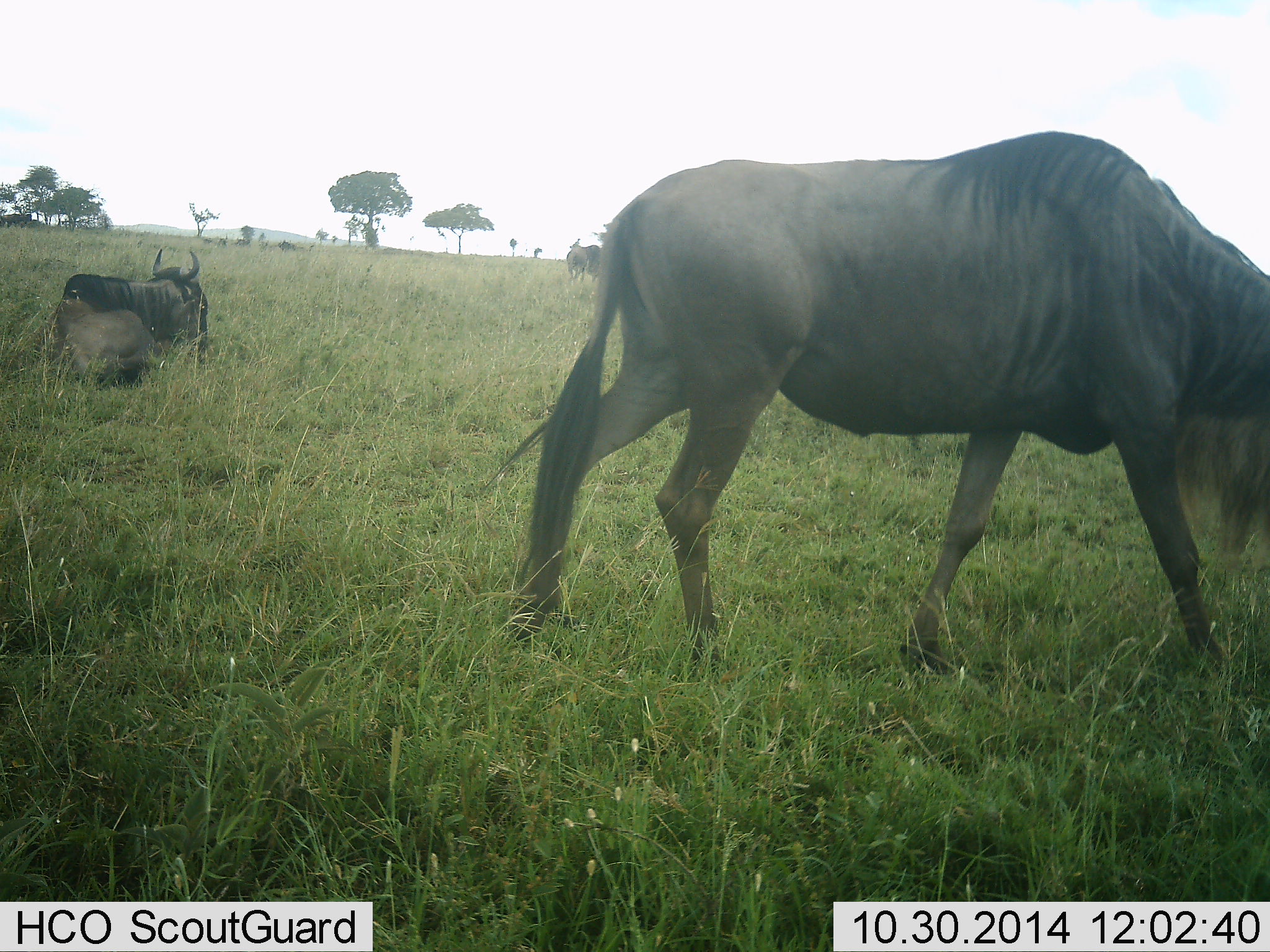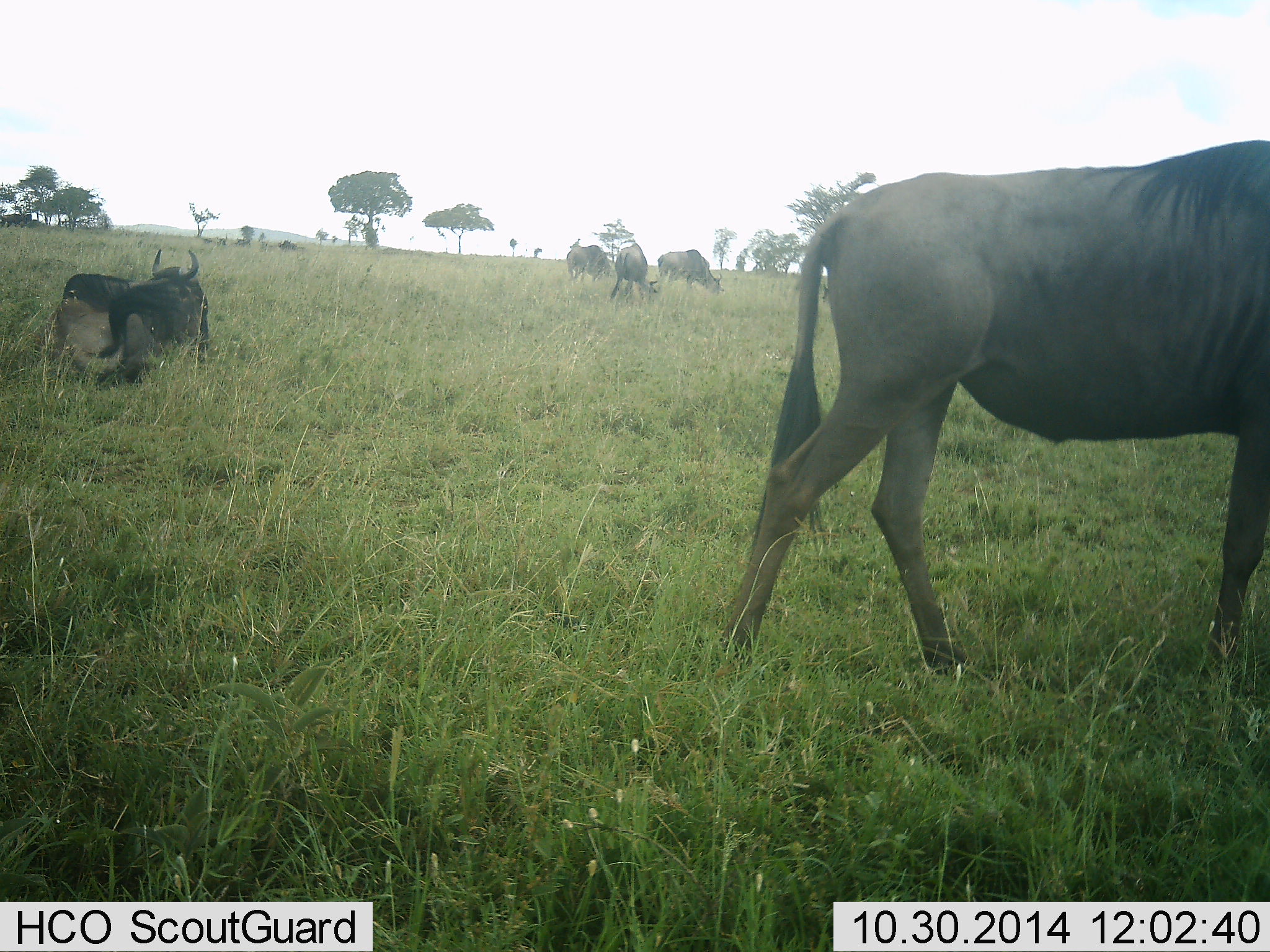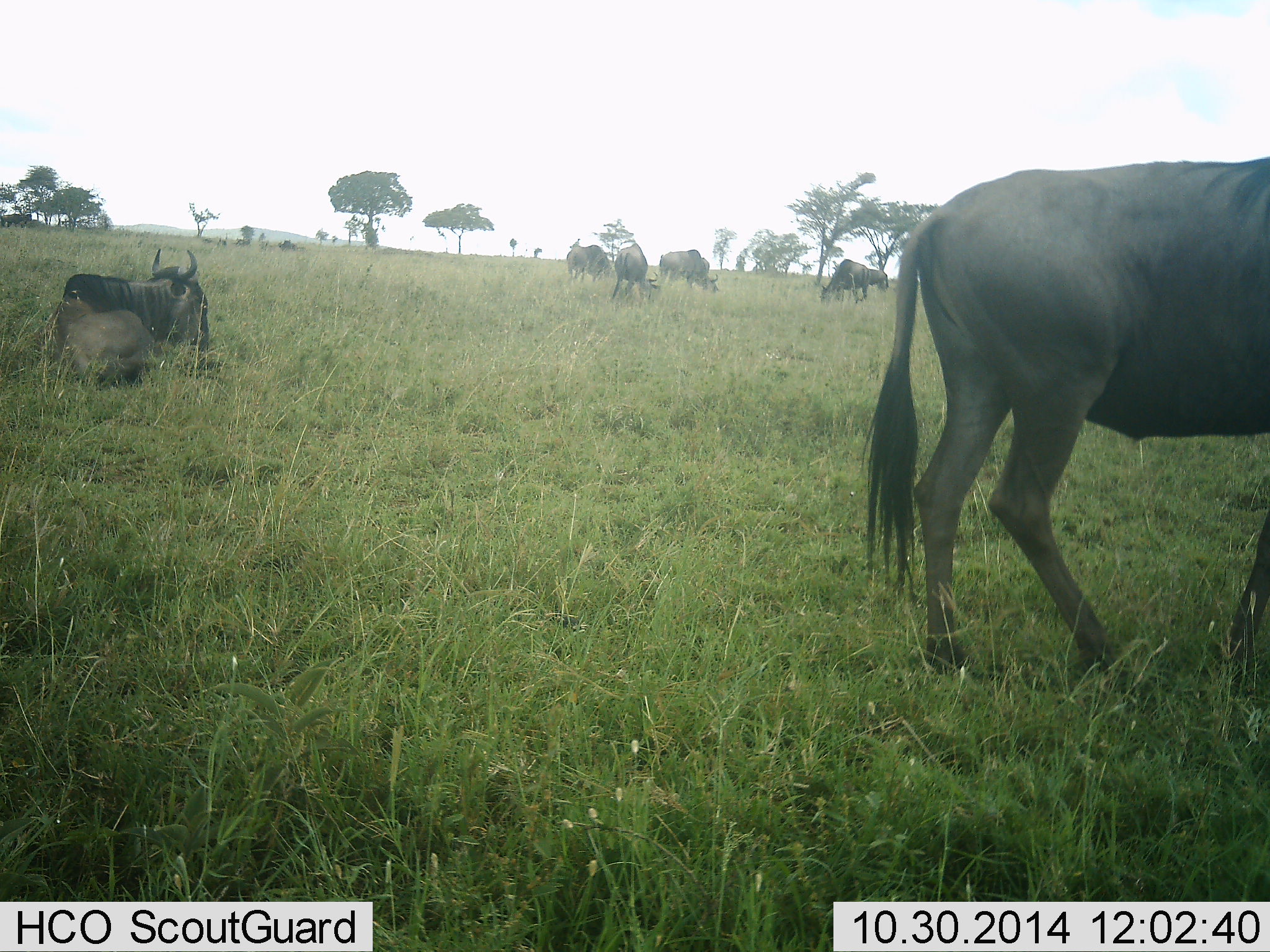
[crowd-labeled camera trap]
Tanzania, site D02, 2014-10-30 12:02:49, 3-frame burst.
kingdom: Animalia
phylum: Chordata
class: Mammalia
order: Artiodactyla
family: Bovidae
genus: Connochaetes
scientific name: Connochaetes taurinus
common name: blue wildebeest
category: wildebeest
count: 6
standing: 70%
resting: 60%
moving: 60%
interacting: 20%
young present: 20%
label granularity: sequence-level